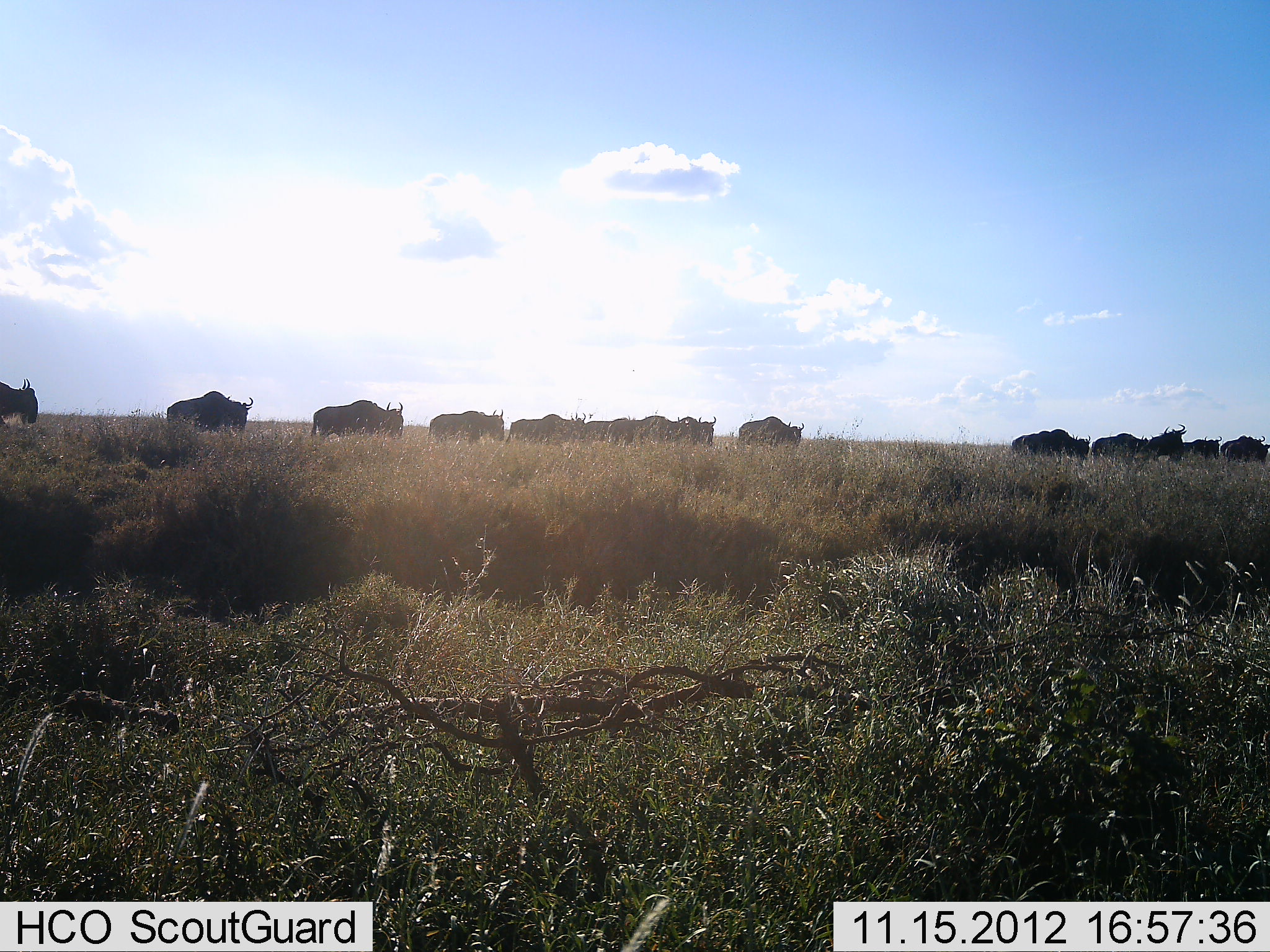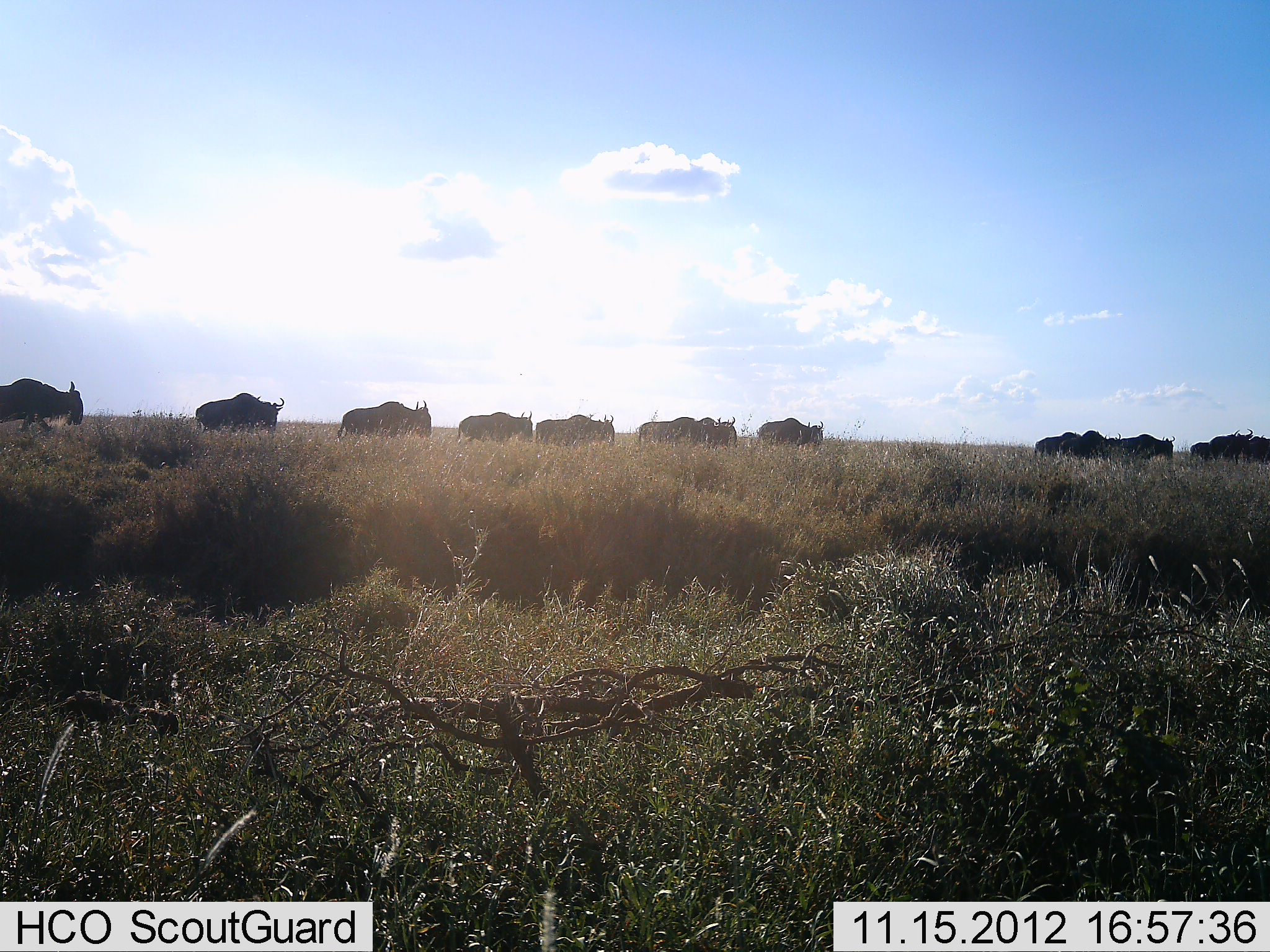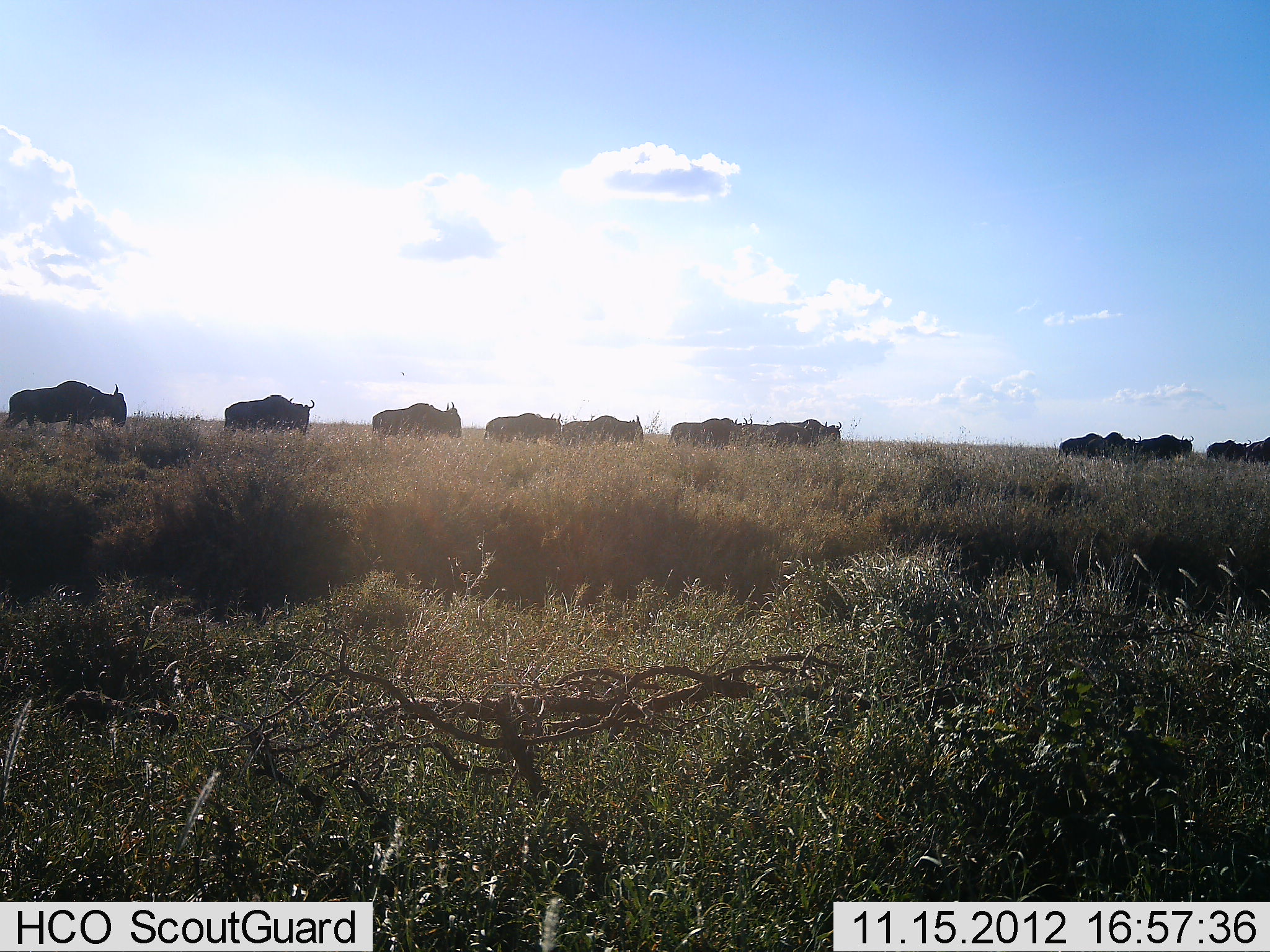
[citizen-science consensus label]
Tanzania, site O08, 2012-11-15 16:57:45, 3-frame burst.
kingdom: Animalia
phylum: Chordata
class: Mammalia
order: Artiodactyla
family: Bovidae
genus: Connochaetes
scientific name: Connochaetes taurinus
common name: blue wildebeest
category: wildebeest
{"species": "wildebeest (blue wildebeest) (Connochaetes taurinus)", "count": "11-50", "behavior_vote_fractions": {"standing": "0%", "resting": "0%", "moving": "100%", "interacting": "0%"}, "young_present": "0%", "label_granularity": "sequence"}